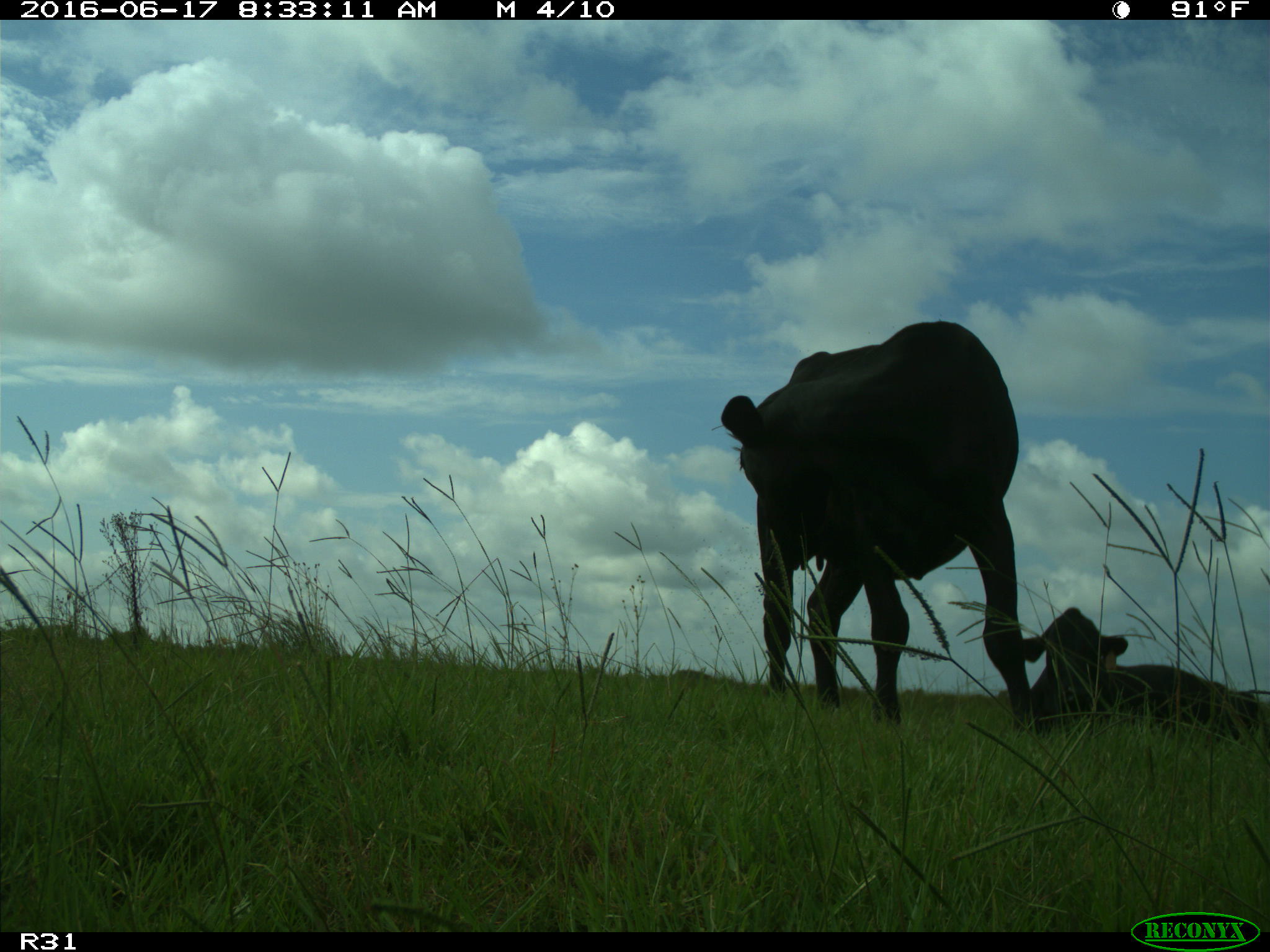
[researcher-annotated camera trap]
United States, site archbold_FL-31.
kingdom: Animalia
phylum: Chordata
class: Mammalia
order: Artiodactyla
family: Bovidae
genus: Bos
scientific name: Bos taurus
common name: domestic cow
Bos taurus (domestic cow).